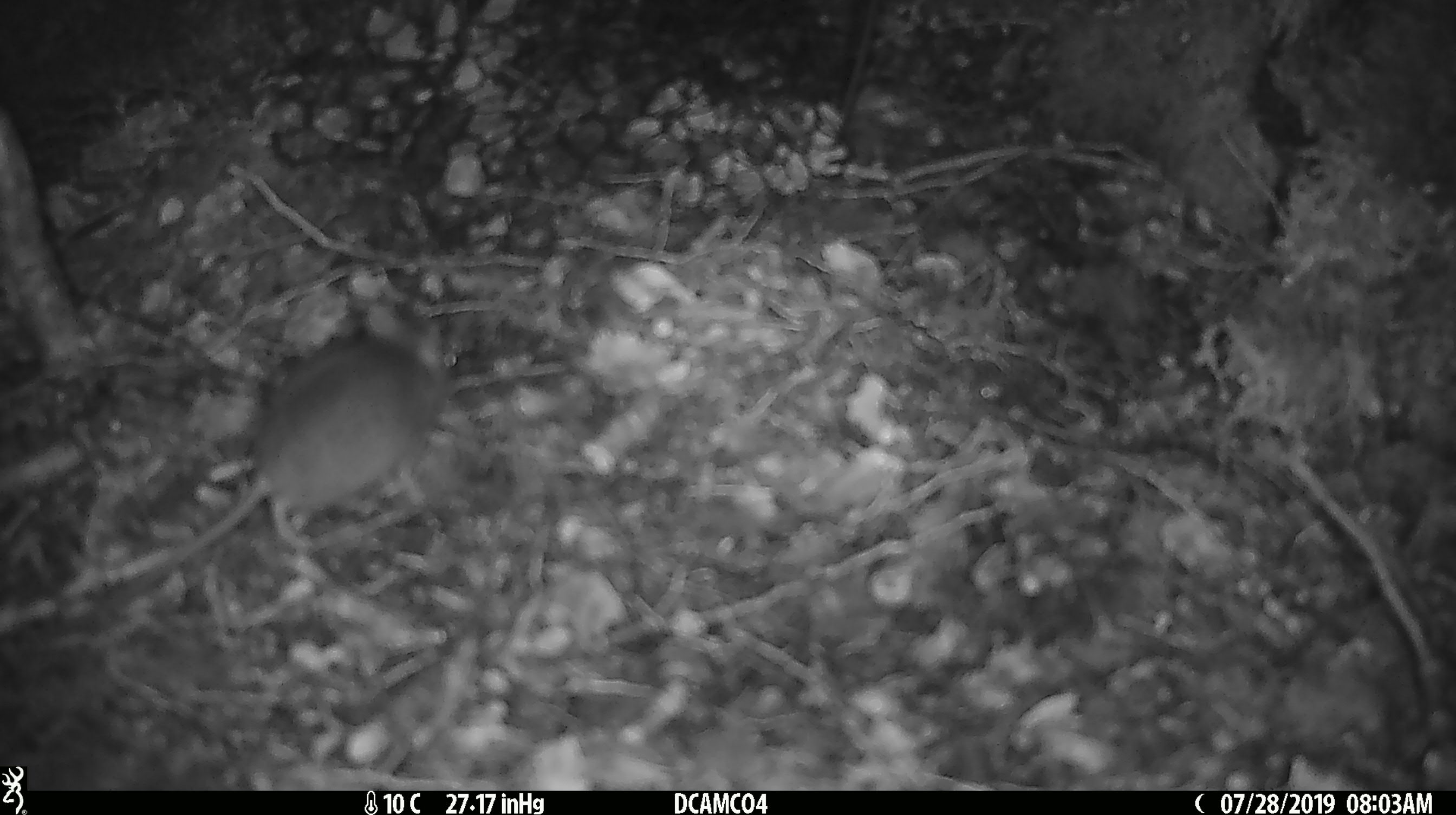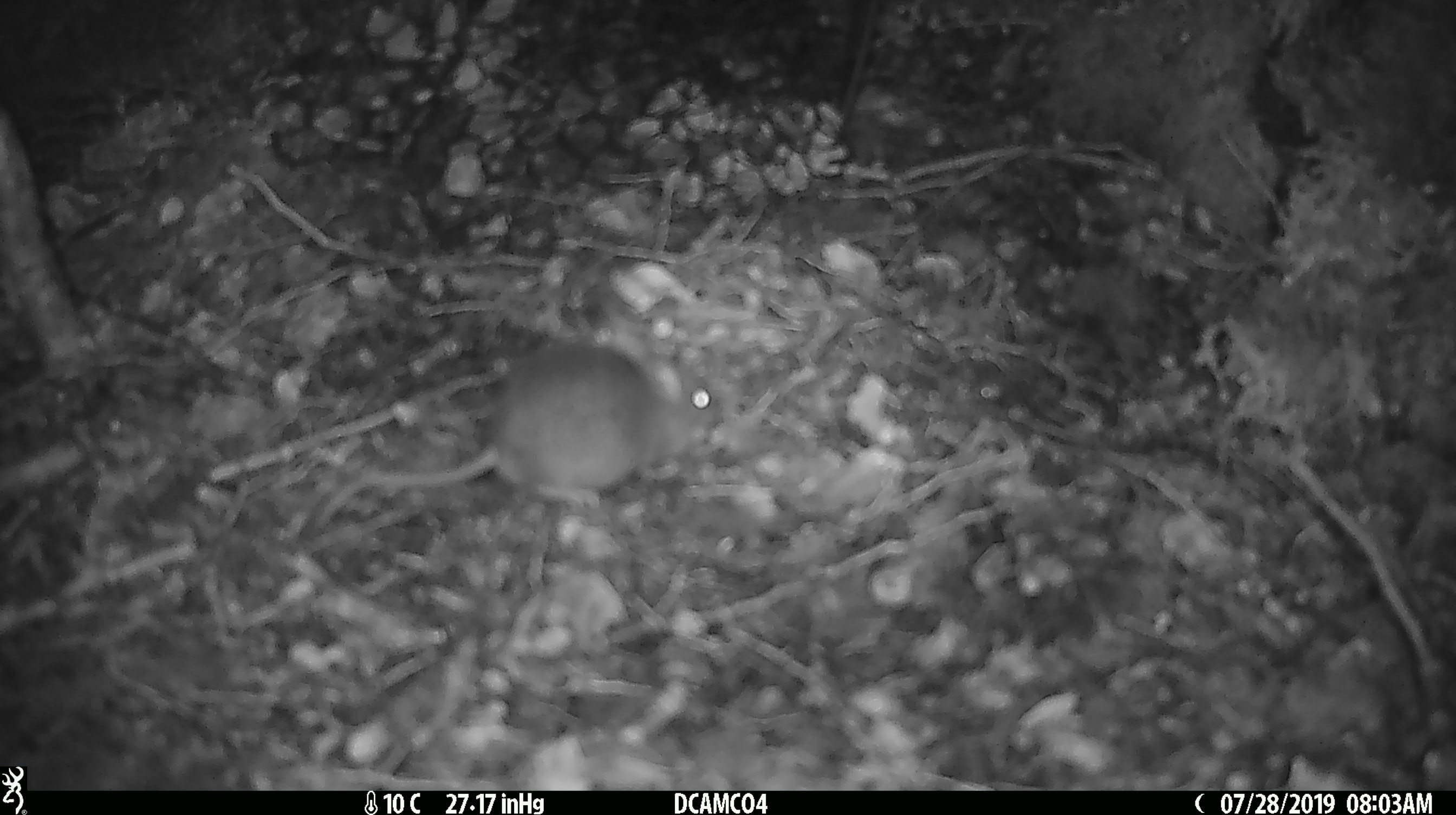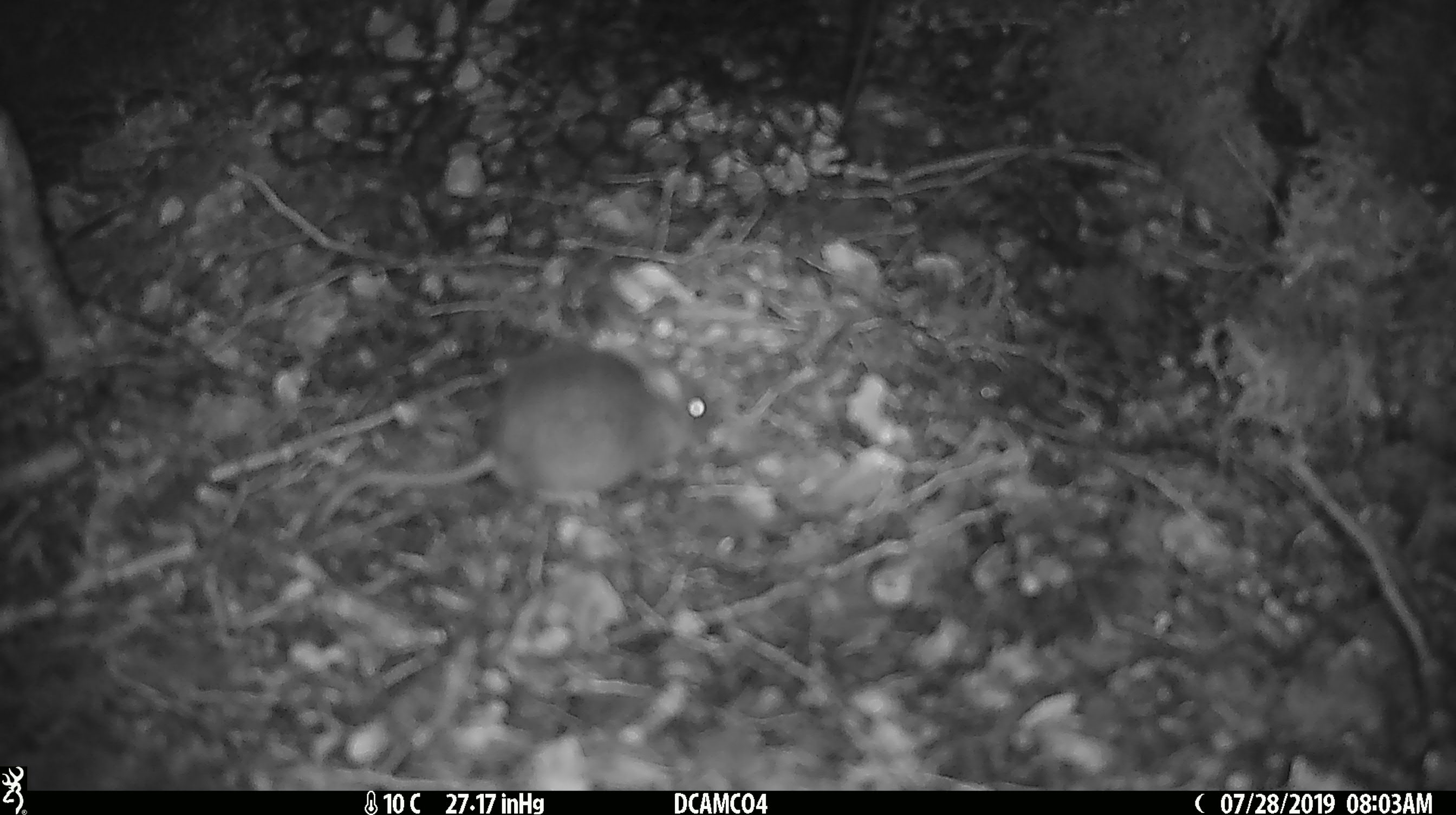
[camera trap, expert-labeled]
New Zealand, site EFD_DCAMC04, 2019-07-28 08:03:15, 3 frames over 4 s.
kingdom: Animalia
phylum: Chordata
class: Mammalia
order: Rodentia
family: Muridae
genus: Mus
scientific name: Mus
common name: mouse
Mouse (Mus).